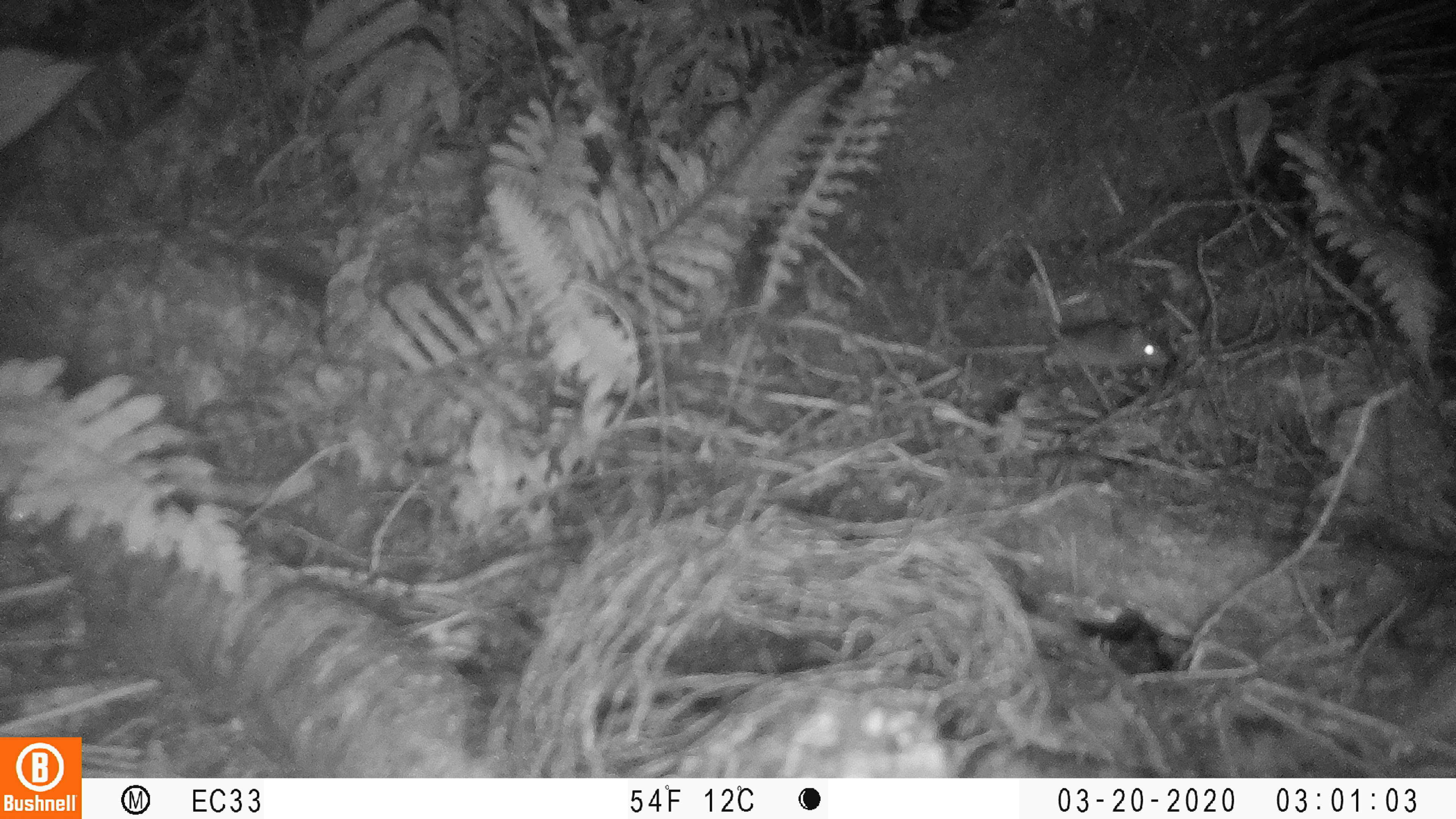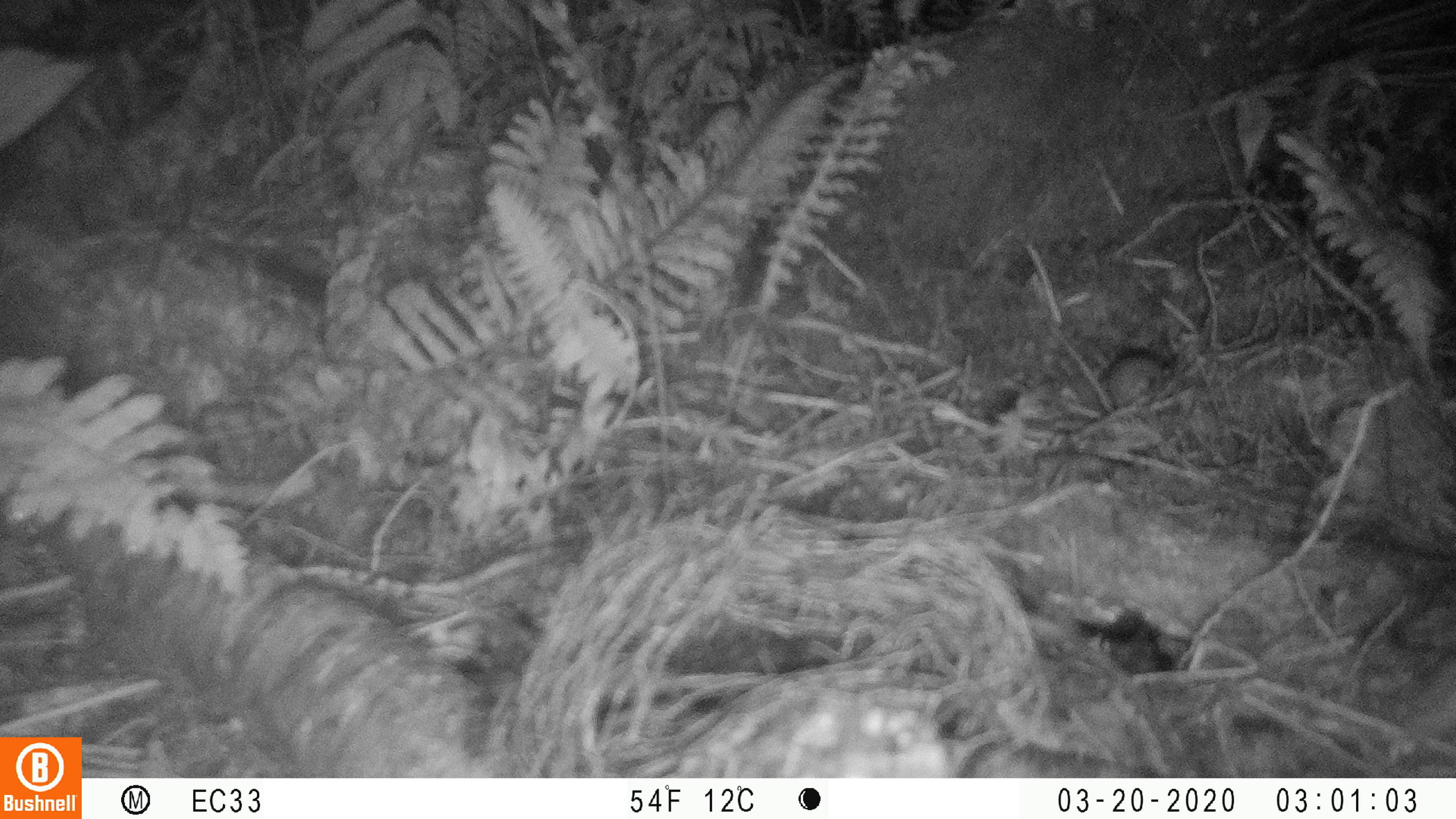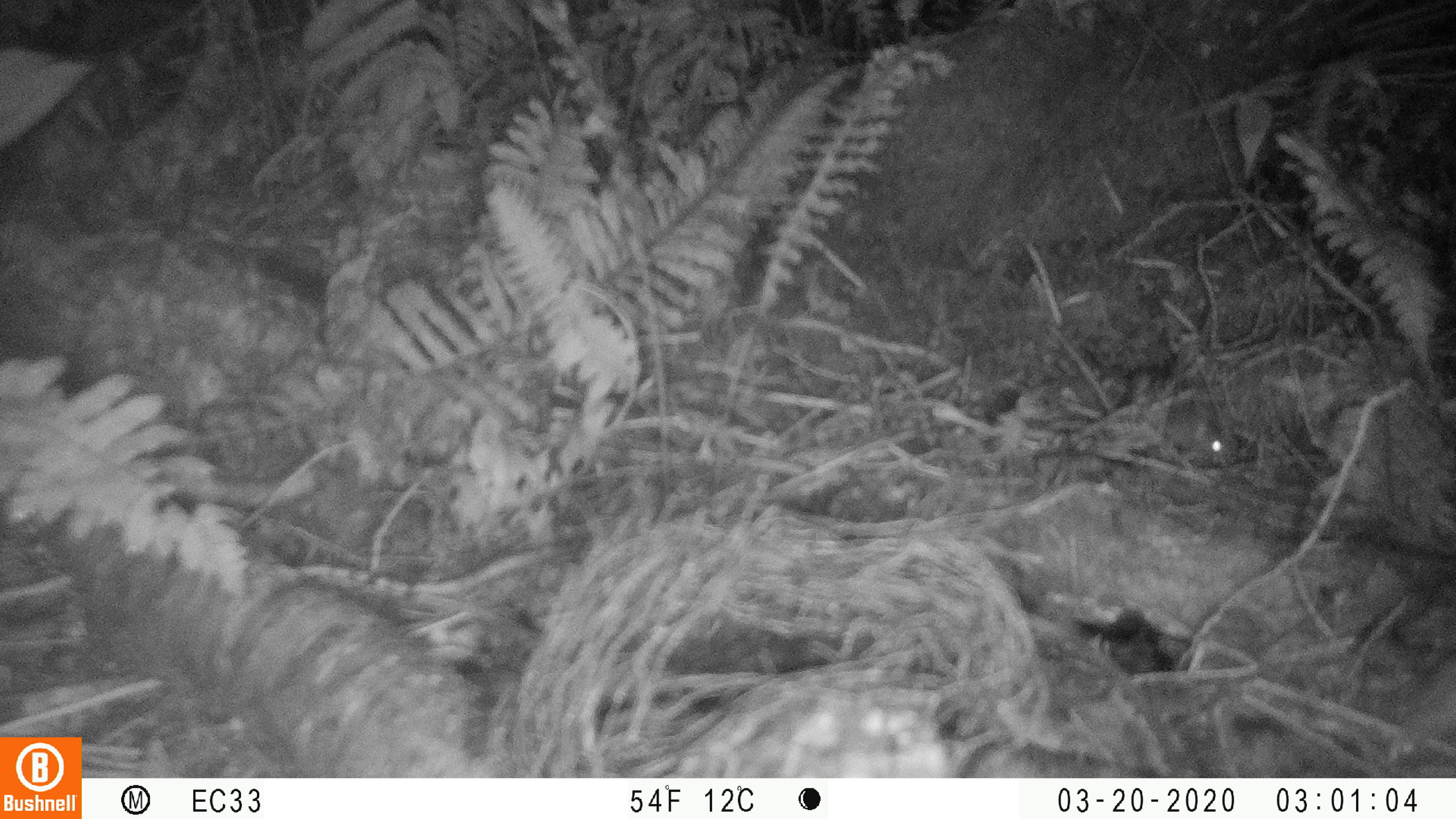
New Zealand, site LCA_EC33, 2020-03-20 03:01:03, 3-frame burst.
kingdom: Animalia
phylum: Chordata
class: Mammalia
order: Rodentia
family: Muridae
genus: Rattus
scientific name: Rattus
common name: rat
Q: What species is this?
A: Rat (Rattus).